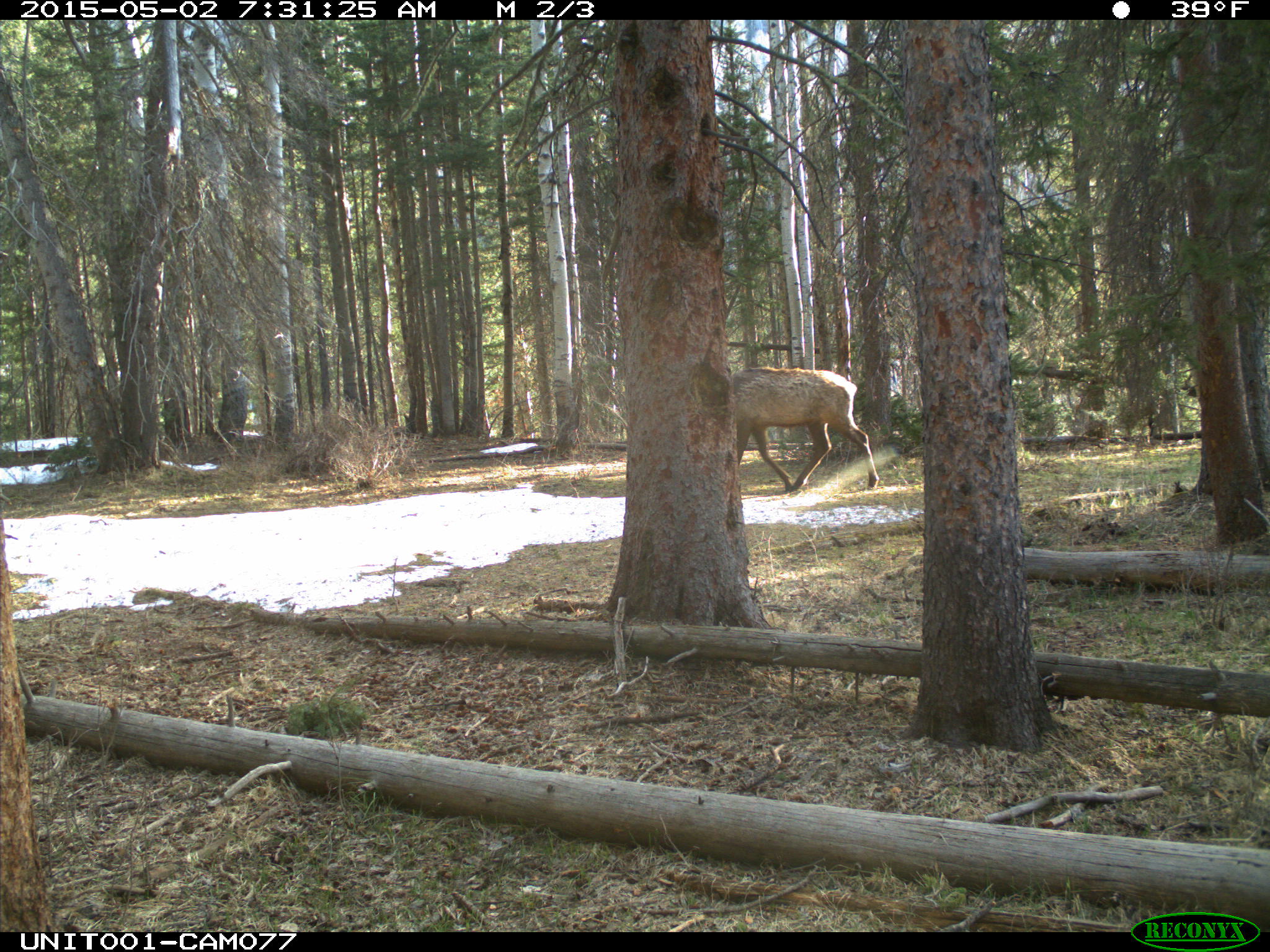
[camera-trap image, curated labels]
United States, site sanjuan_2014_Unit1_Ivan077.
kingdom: Animalia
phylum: Chordata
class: Mammalia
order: Artiodactyla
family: Cervidae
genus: Cervus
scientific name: Cervus elaphus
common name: red deer